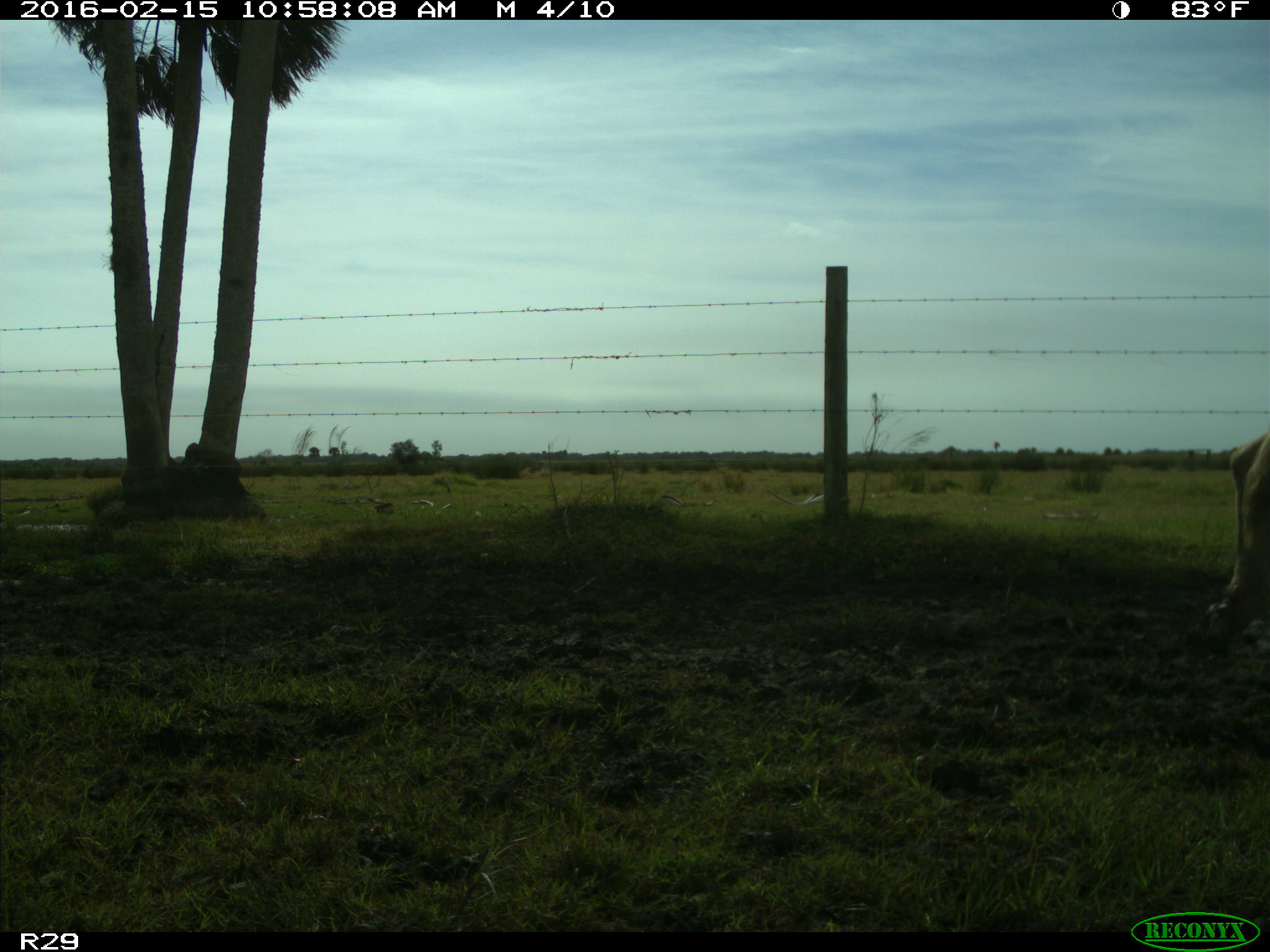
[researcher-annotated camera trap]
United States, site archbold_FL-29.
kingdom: Animalia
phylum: Chordata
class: Mammalia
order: Artiodactyla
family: Bovidae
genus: Bos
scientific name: Bos taurus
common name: domestic cow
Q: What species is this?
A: Bos taurus (domestic cow).